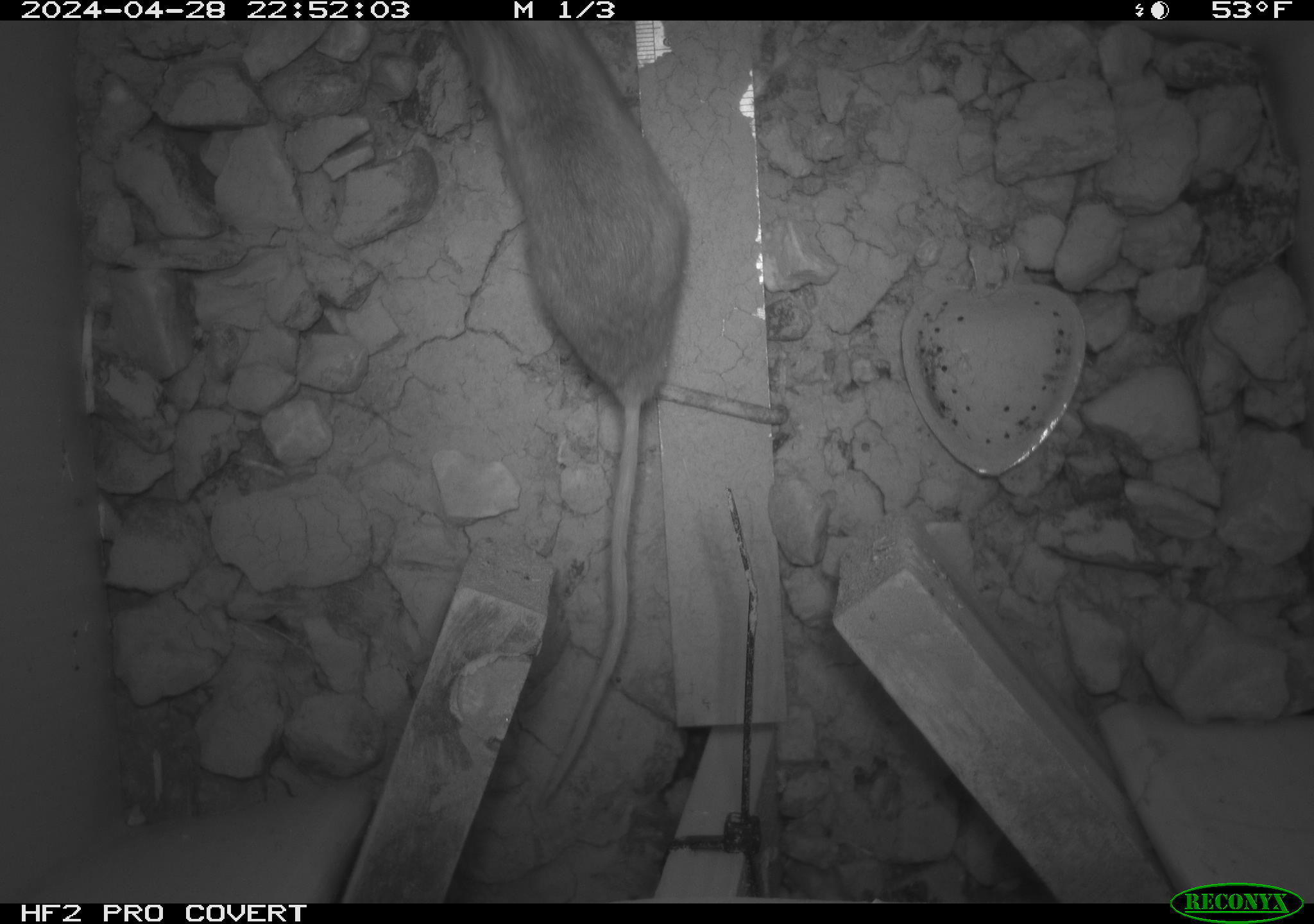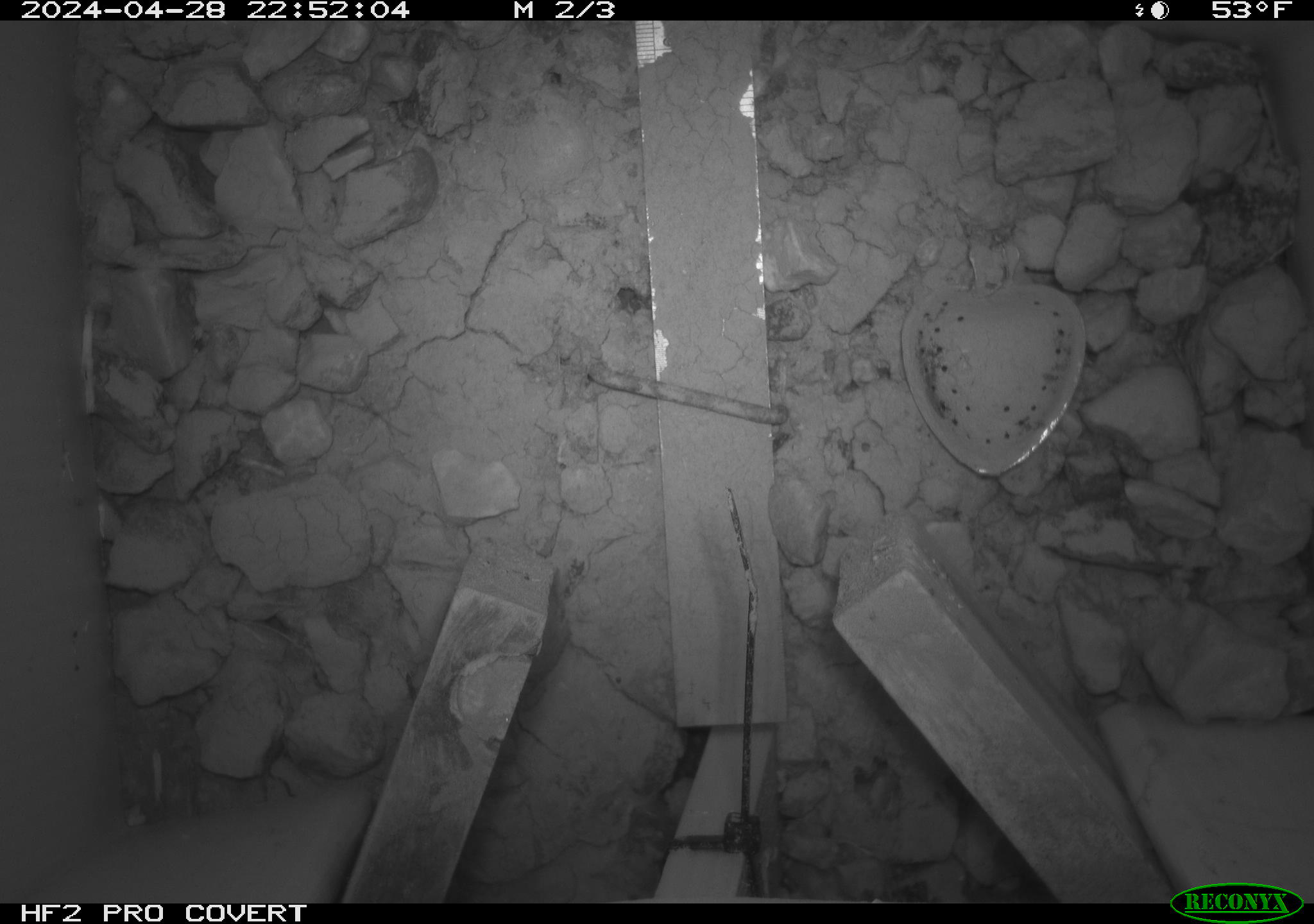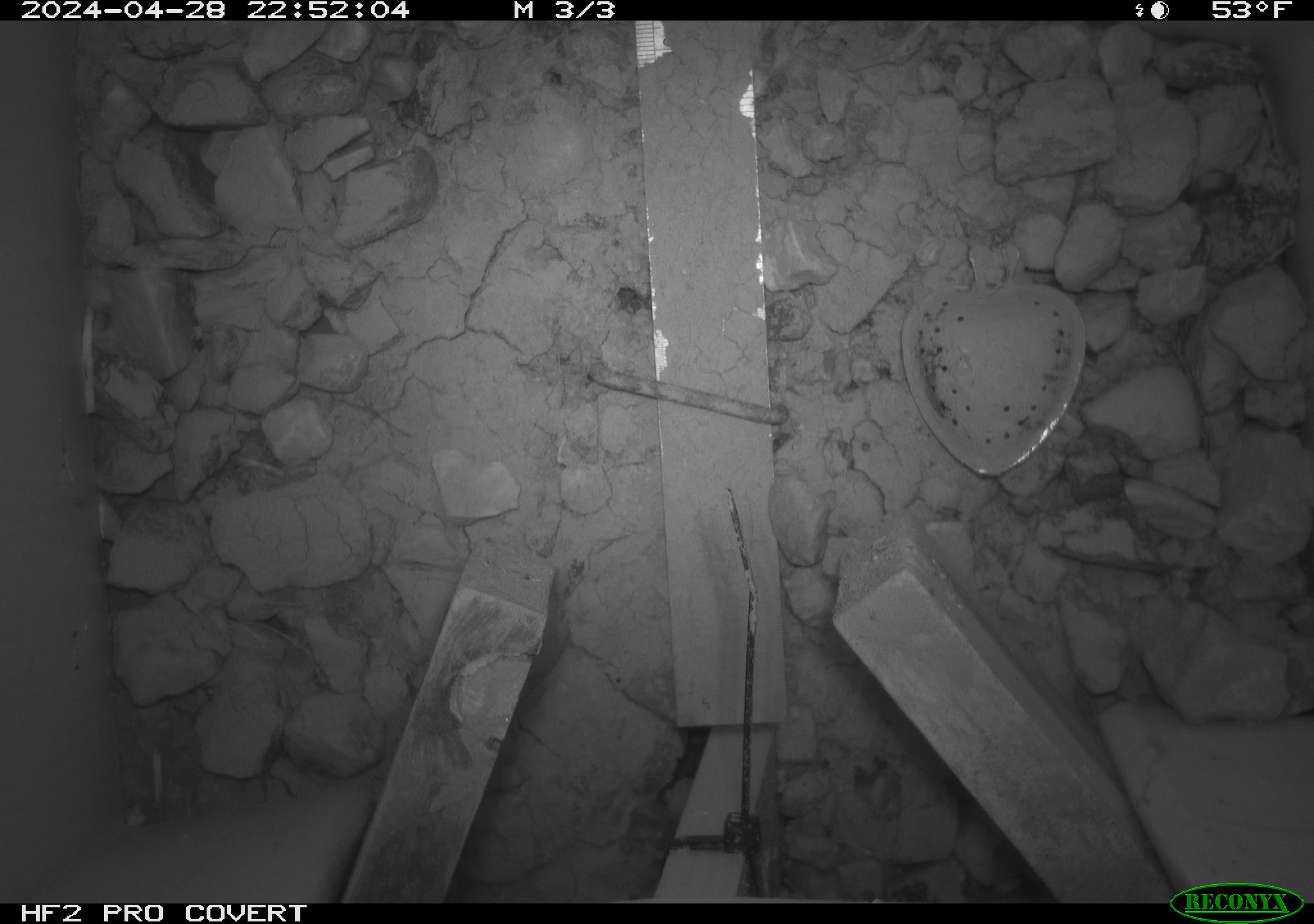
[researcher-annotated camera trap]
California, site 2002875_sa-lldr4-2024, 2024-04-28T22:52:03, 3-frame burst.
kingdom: Animalia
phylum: Chordata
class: Mammalia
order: Rodentia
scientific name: Rodentia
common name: rodent